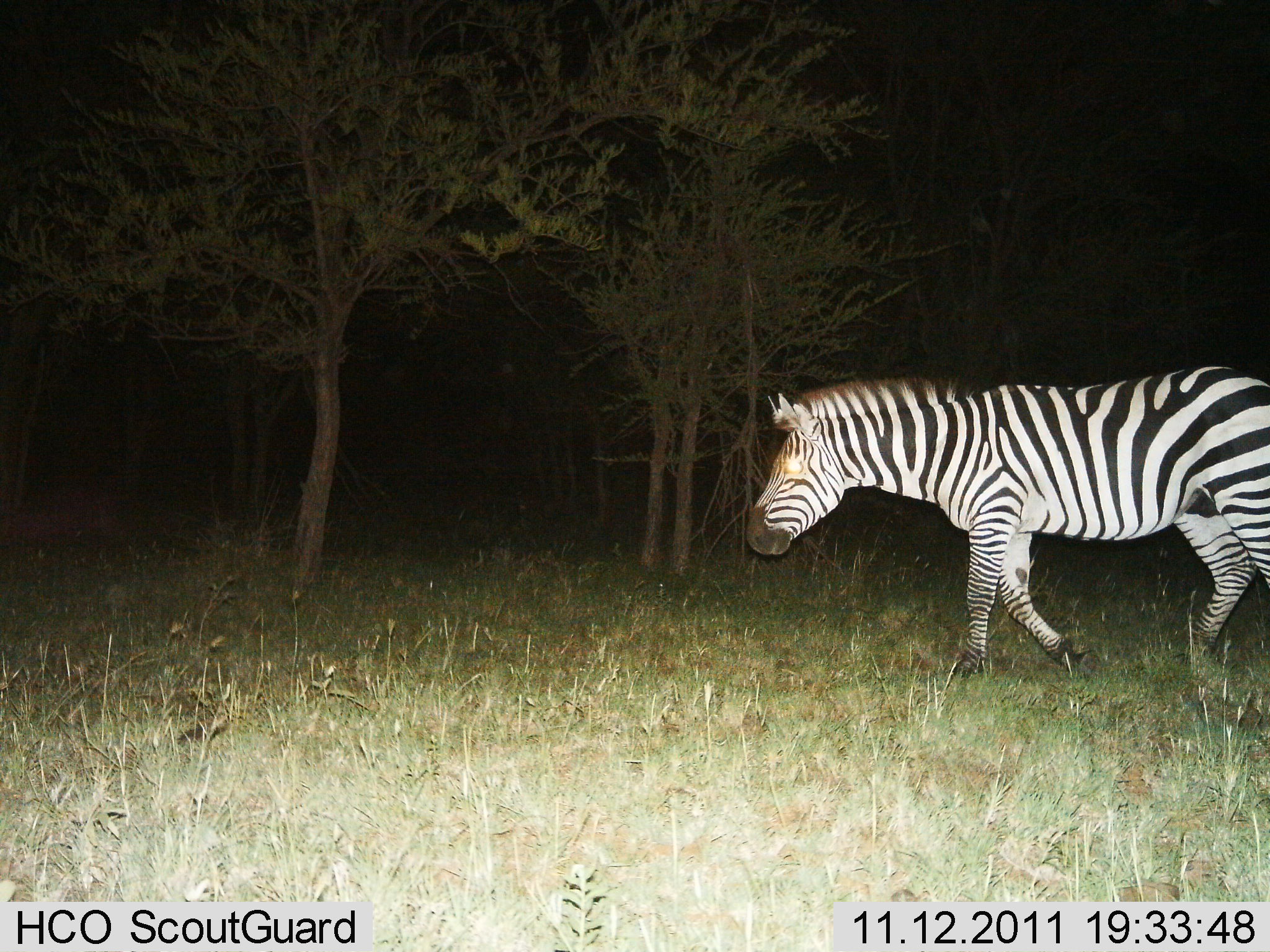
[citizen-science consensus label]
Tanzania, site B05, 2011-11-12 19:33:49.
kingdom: Animalia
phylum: Chordata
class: Mammalia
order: Perissodactyla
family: Equidae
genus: Equus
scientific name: Equus quagga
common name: plains zebra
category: zebra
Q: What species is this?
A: Zebra (plains zebra) (Equus quagga).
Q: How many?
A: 1.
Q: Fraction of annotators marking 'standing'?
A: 9%.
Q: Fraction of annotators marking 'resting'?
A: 0%.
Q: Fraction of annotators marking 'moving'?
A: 91%.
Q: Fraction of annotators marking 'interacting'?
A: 0%.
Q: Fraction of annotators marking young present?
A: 0%.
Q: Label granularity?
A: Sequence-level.